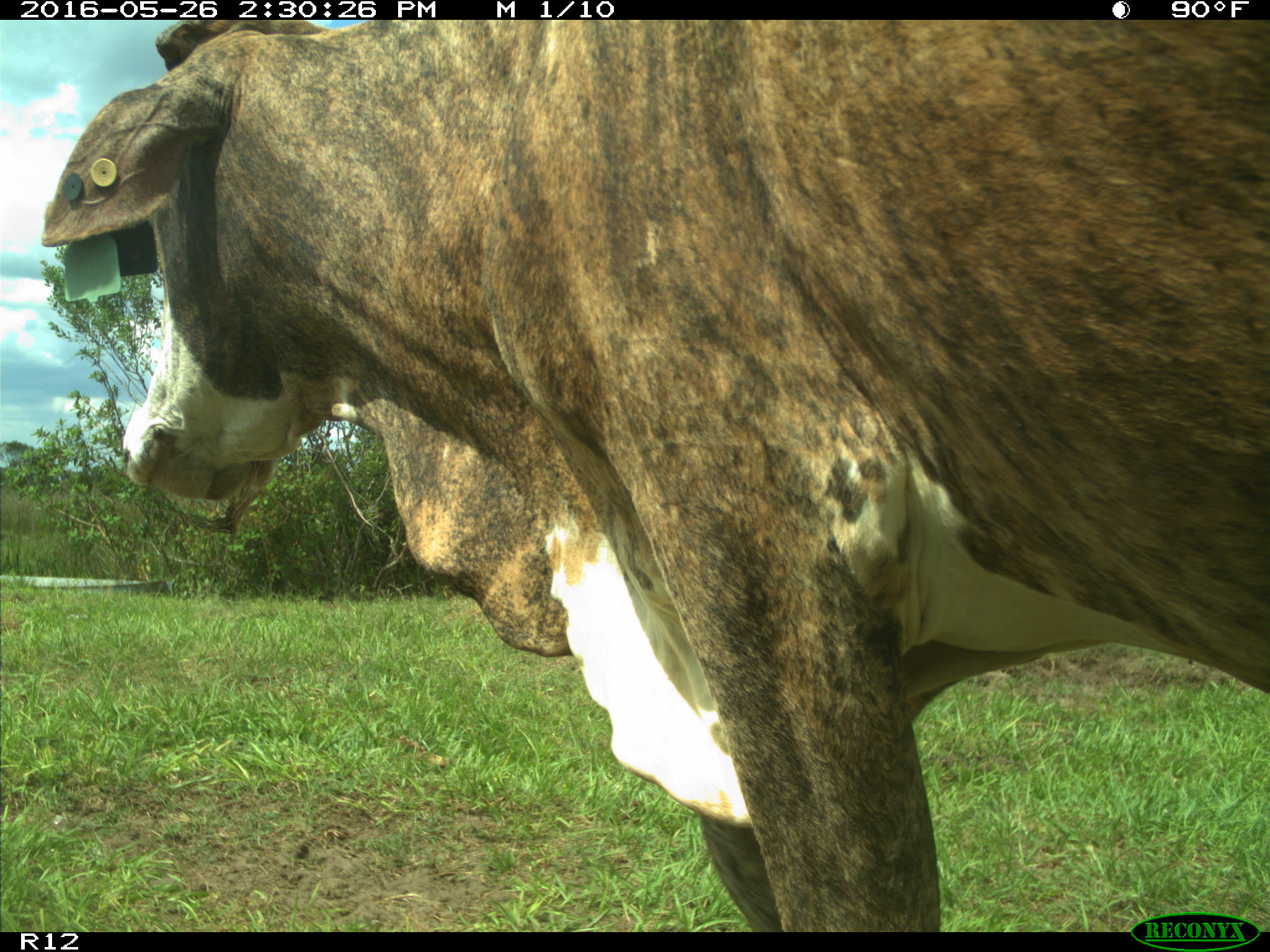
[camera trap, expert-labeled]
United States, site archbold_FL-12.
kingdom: Animalia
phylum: Chordata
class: Mammalia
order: Artiodactyla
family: Bovidae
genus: Bos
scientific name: Bos taurus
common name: domestic cow